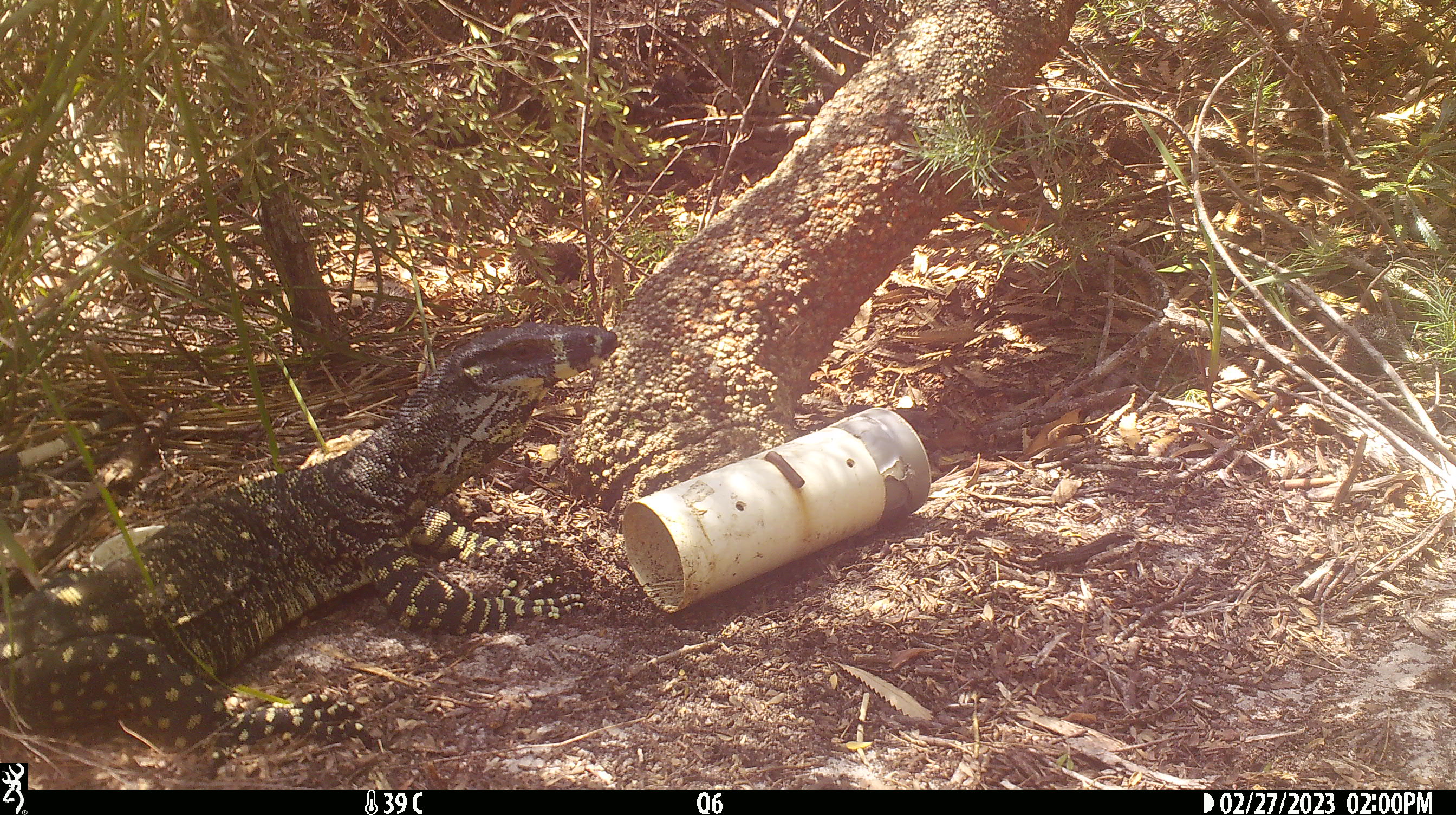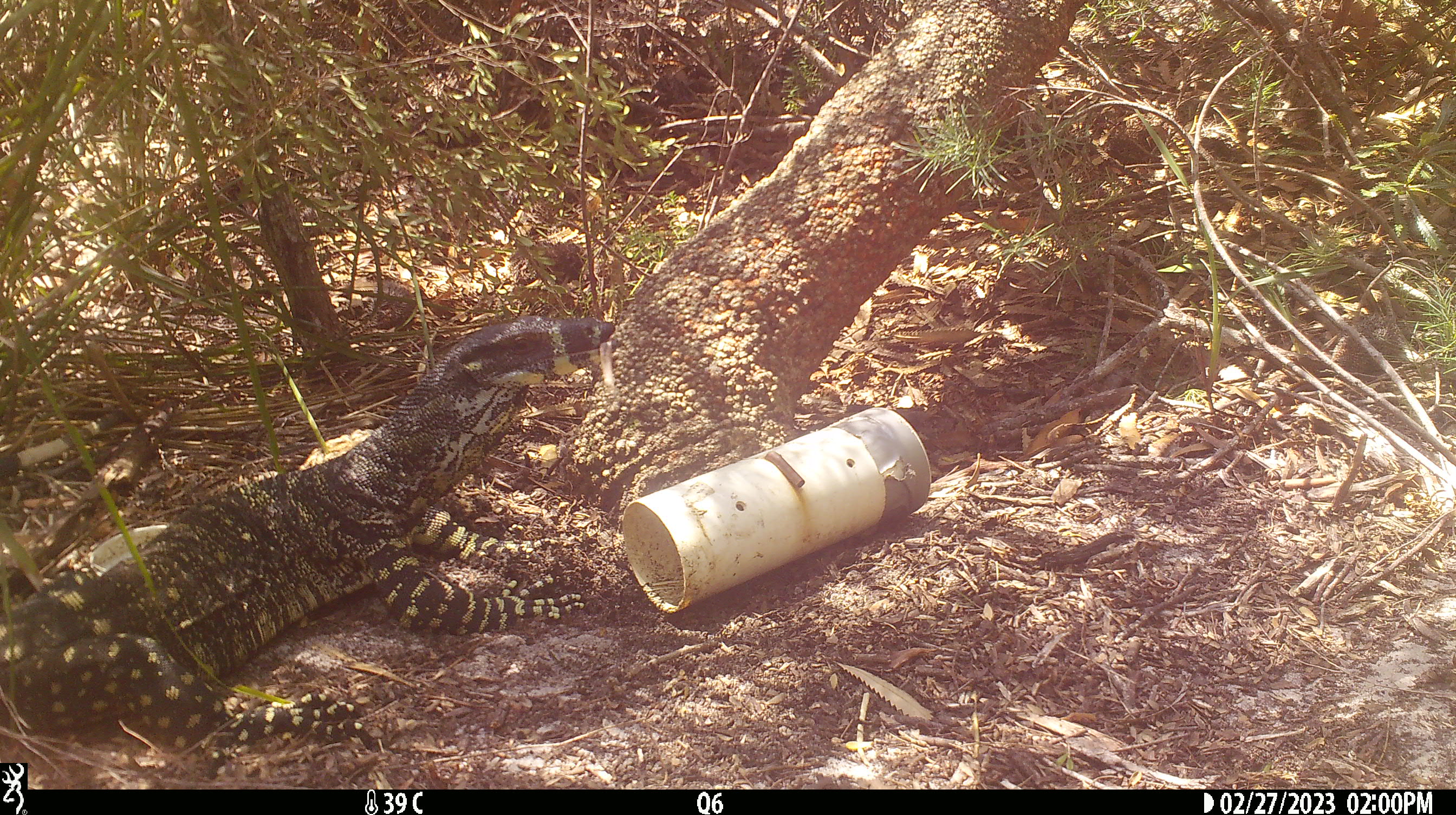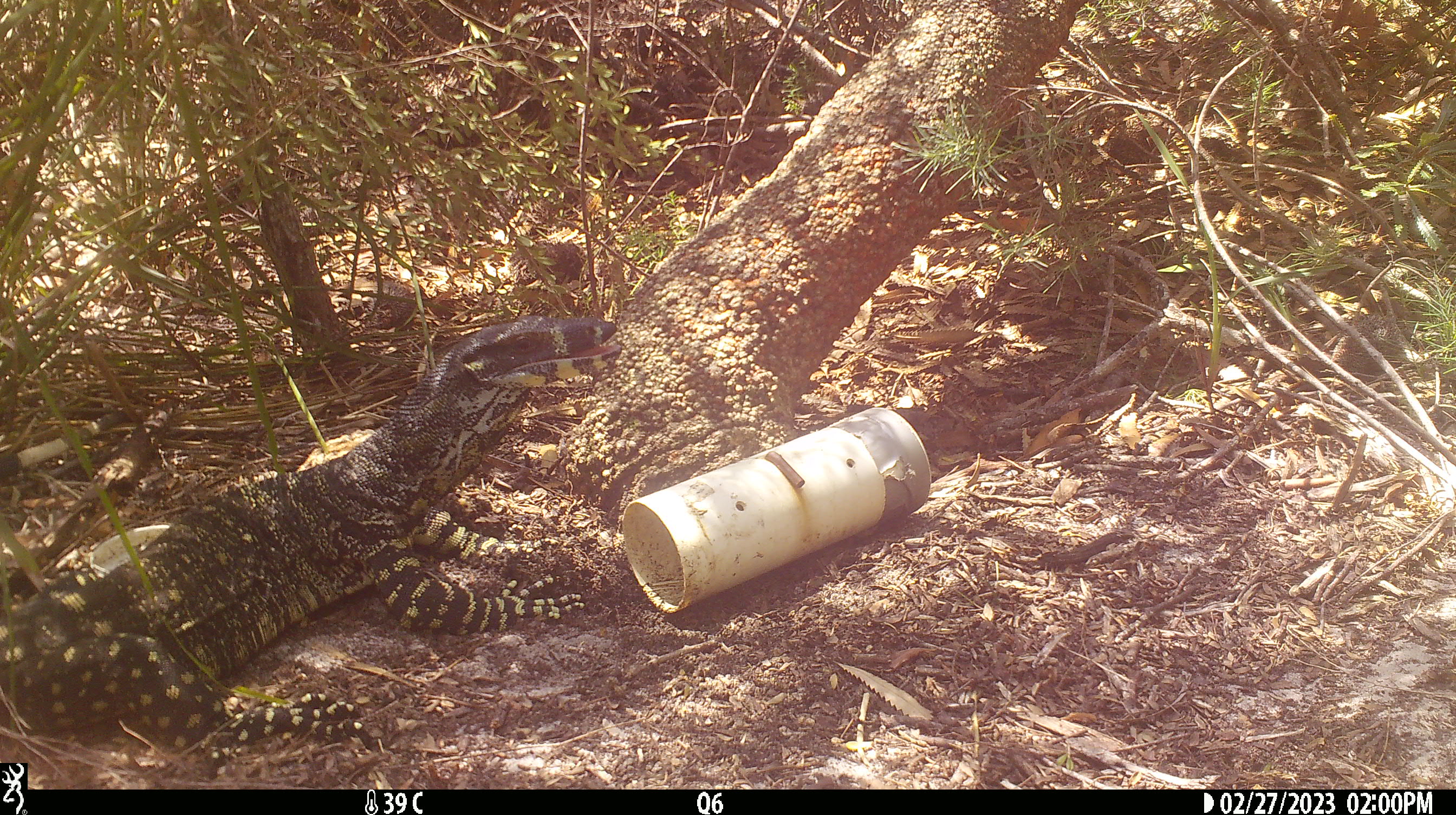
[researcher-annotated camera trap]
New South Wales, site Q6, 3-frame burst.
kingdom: Animalia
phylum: Chordata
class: Reptilia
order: Squamata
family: Varanidae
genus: Varanus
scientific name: Varanus varius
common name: lace monitor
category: goanna